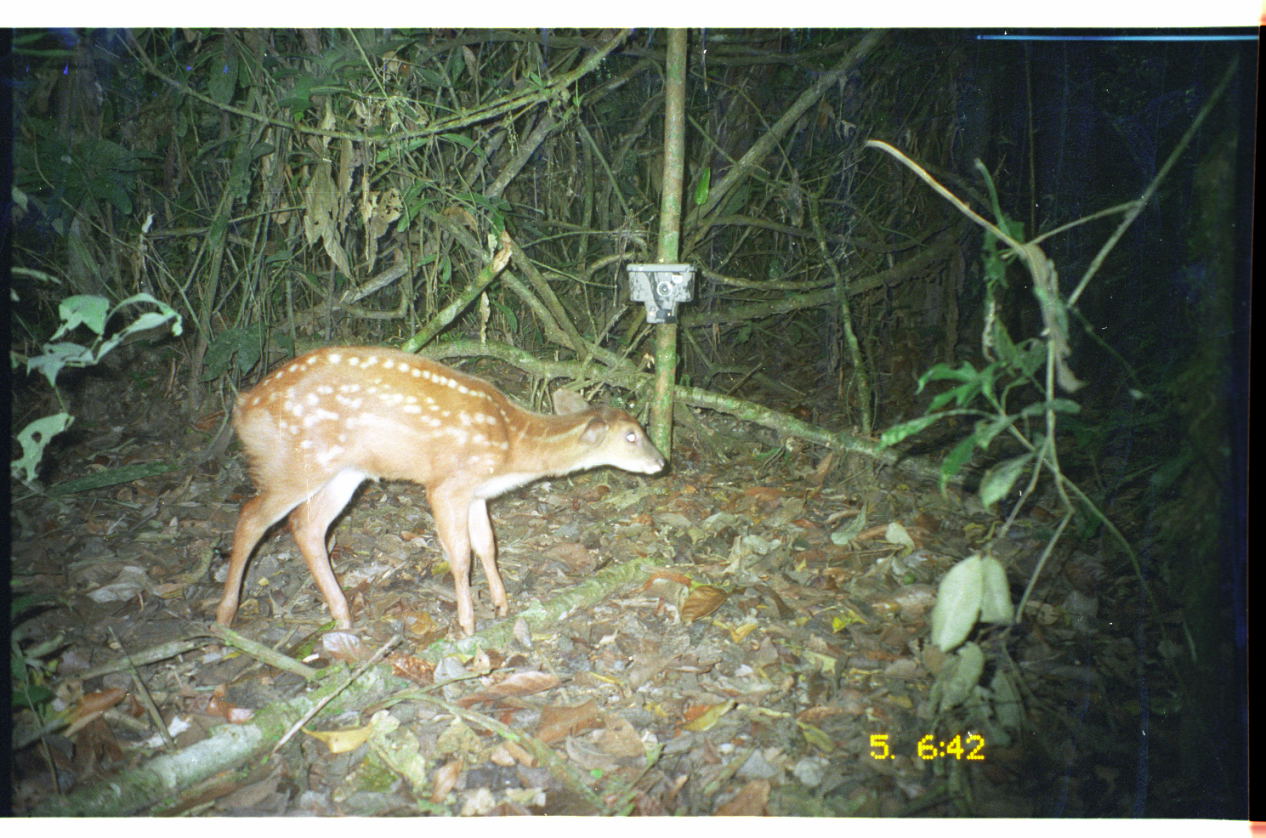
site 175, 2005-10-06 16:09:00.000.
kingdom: Animalia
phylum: Chordata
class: Mammalia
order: Artiodactyla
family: Cervidae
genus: Mazama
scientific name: Mazama americana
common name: red brocket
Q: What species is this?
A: Mazama americana (red brocket).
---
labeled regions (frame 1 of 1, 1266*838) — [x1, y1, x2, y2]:
mazama americana: [212, 341, 666, 634]